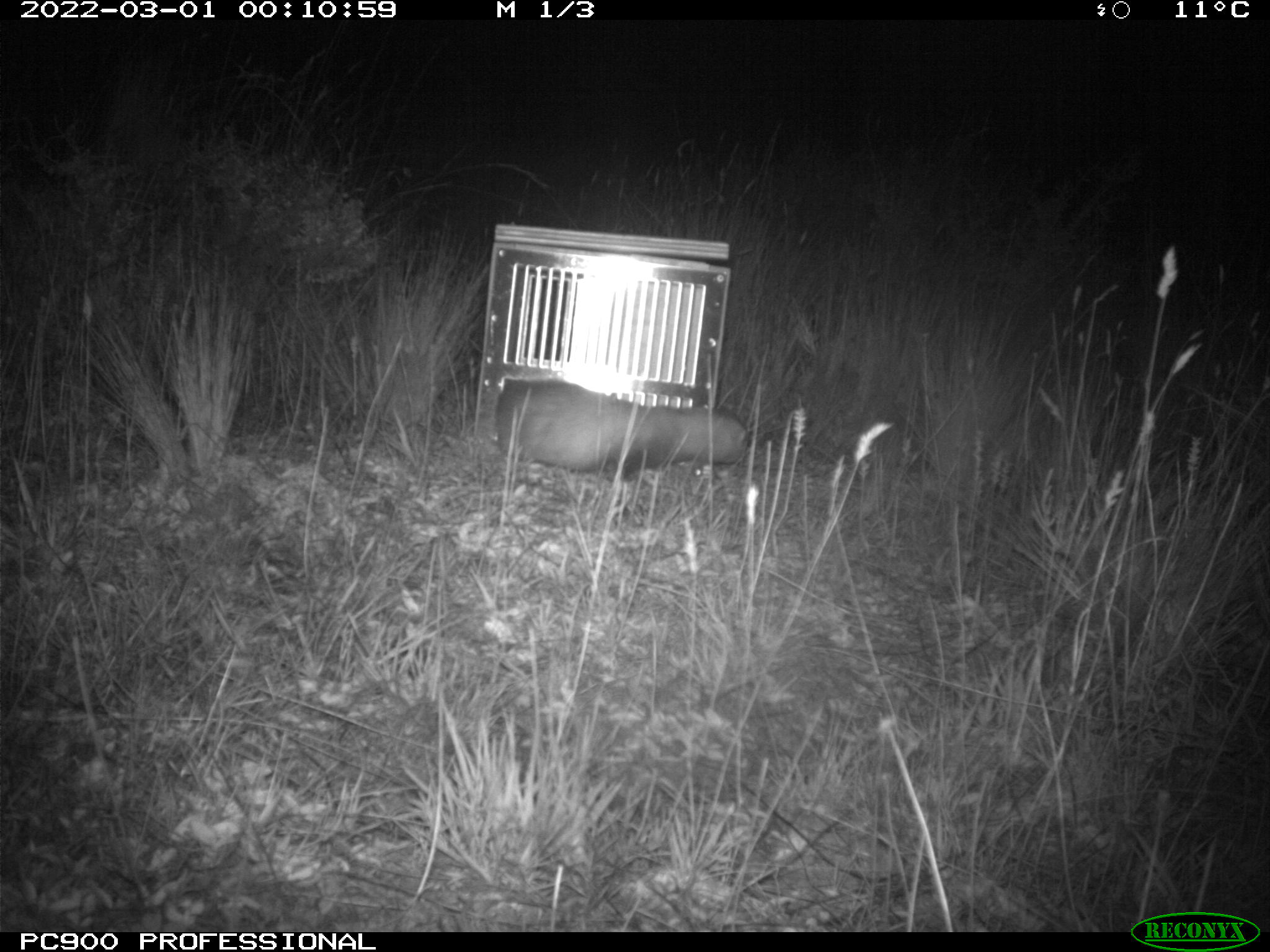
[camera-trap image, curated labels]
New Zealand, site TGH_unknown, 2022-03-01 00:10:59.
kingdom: Animalia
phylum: Chordata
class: Mammalia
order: Carnivora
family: Mustelidae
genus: Mustela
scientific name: Mustela furo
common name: ferret